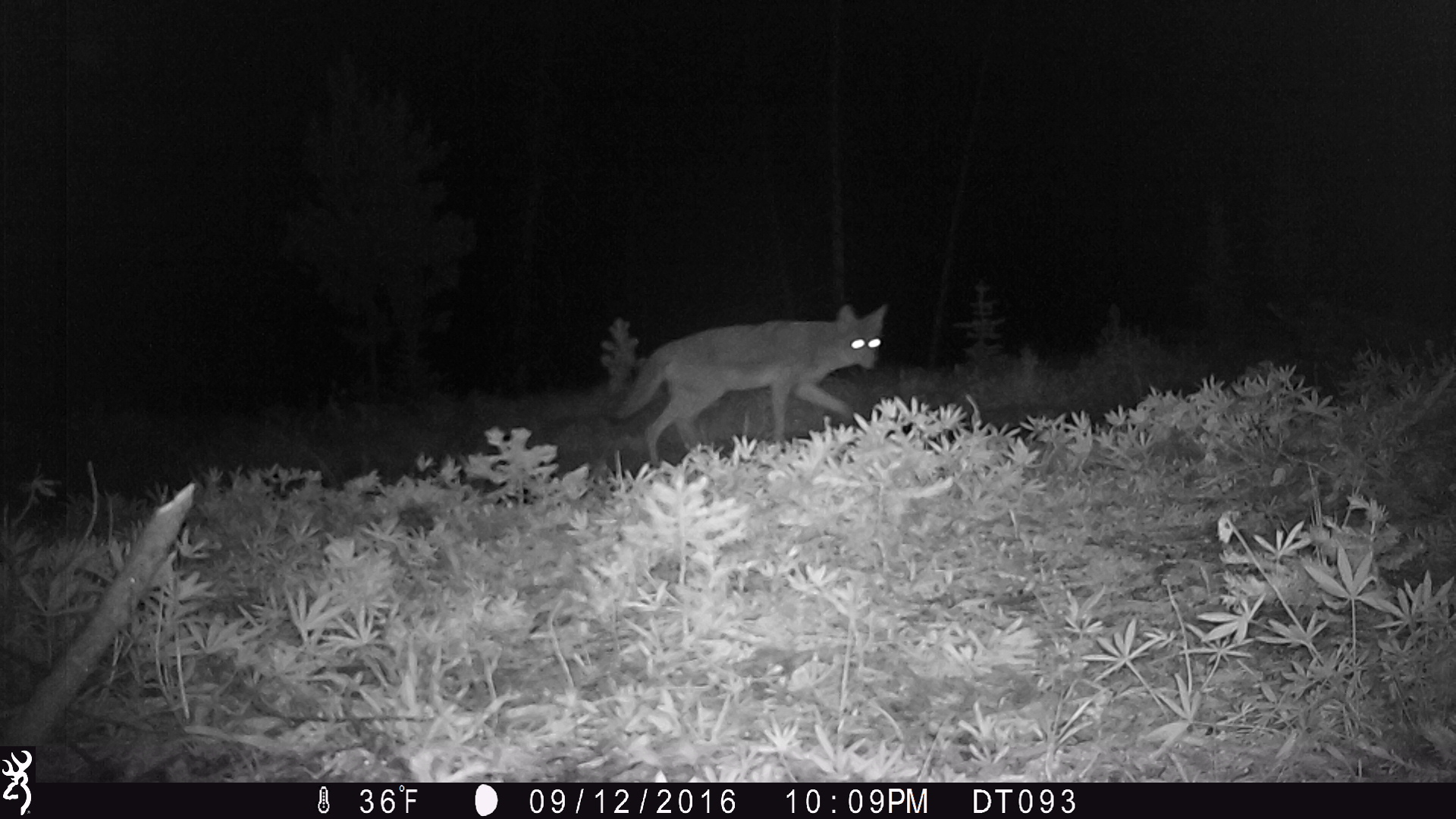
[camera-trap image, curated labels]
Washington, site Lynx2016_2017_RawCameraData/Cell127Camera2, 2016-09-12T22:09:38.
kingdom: Animalia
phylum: Chordata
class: Mammalia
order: Carnivora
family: Canidae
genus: Canis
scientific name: Canis latrans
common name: coyote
Canis latrans (coyote). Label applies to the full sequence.